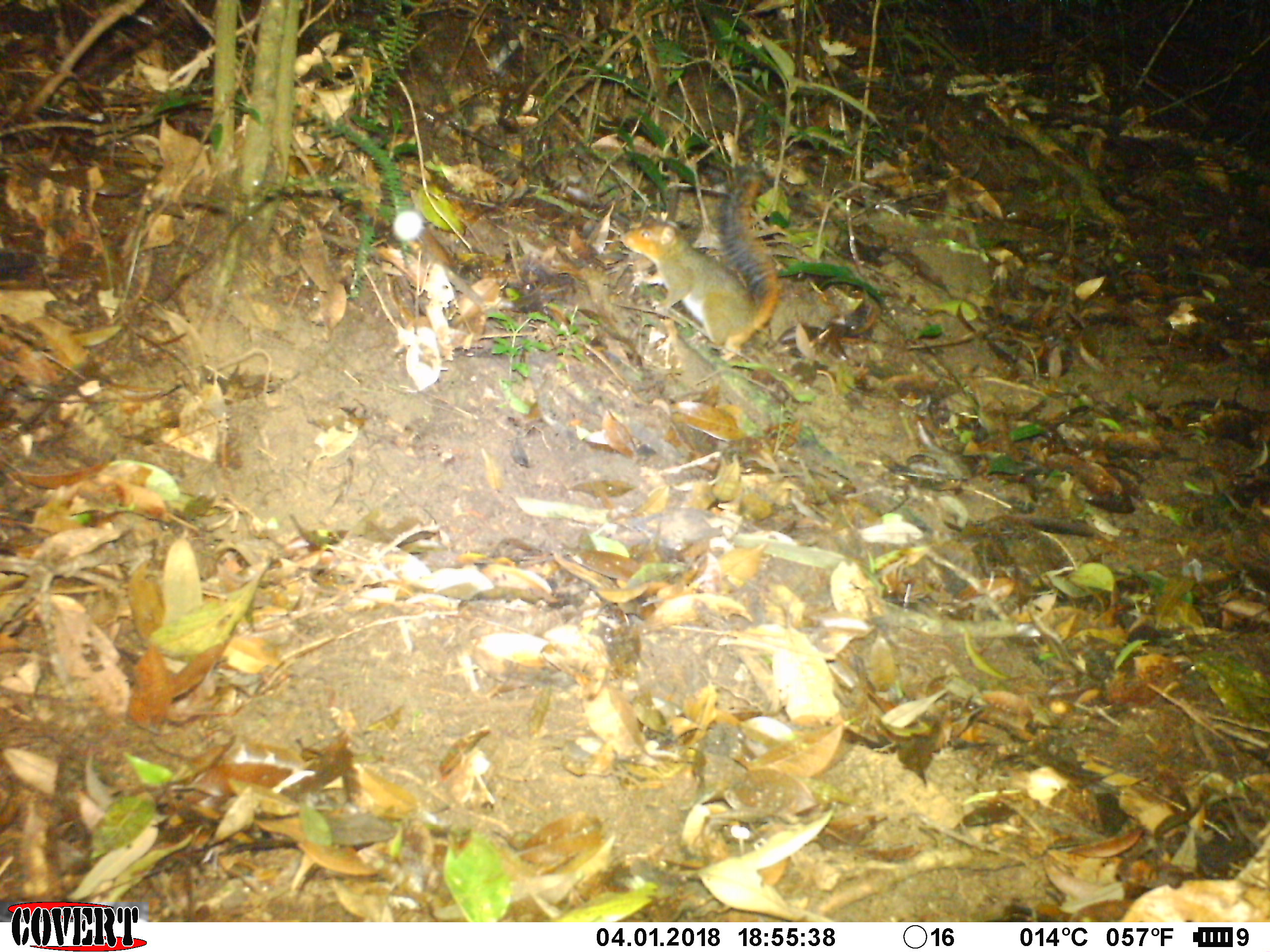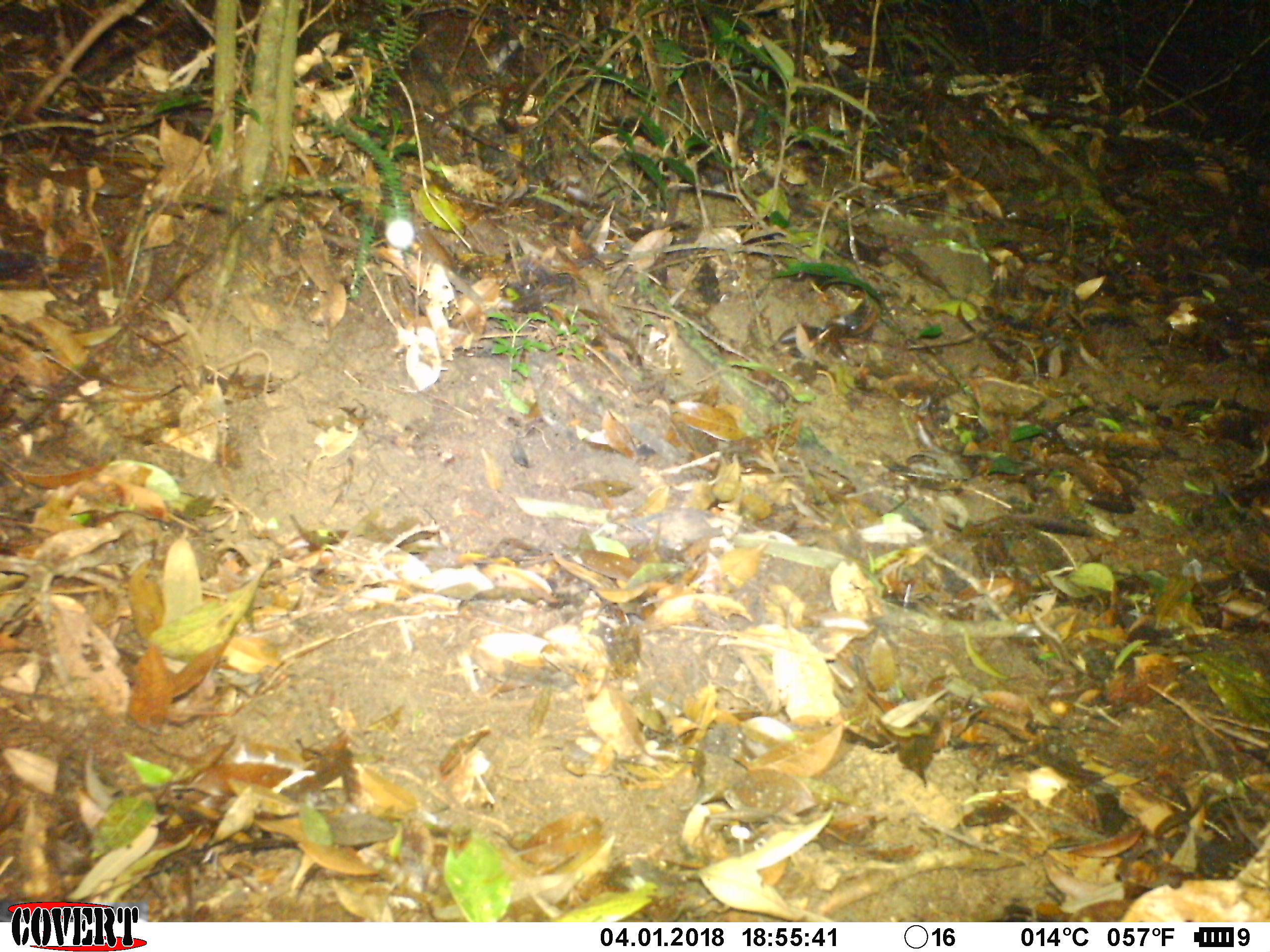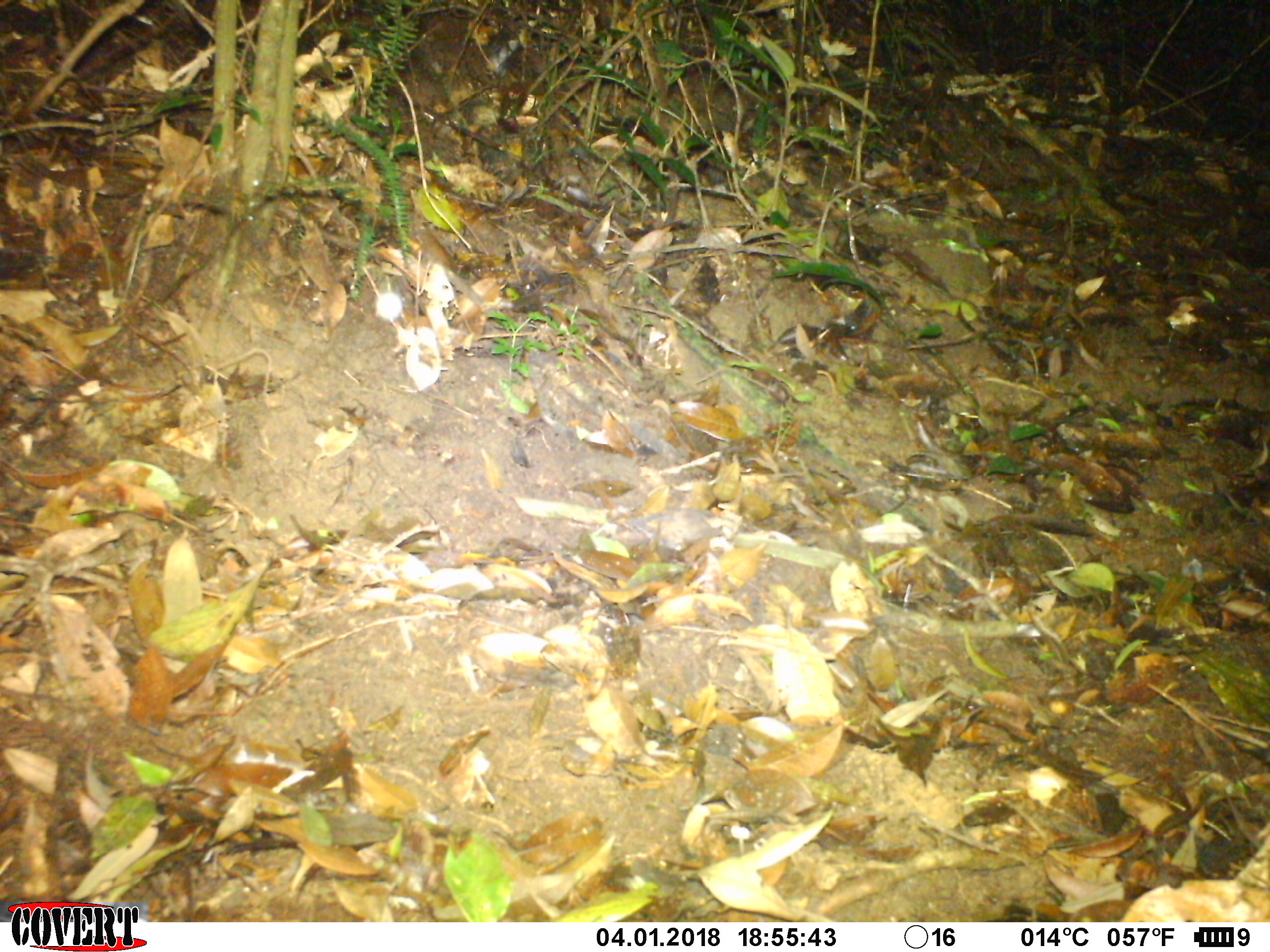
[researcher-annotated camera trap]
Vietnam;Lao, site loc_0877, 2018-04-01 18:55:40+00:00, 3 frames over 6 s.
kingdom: Animalia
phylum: Chordata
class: Mammalia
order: Rodentia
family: Sciuridae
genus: Dremomys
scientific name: Dremomys rufigenis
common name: red-cheeked squirrel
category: red cheeked squirrel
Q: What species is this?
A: Red cheeked squirrel (red-cheeked squirrel) (Dremomys rufigenis).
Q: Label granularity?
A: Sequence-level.